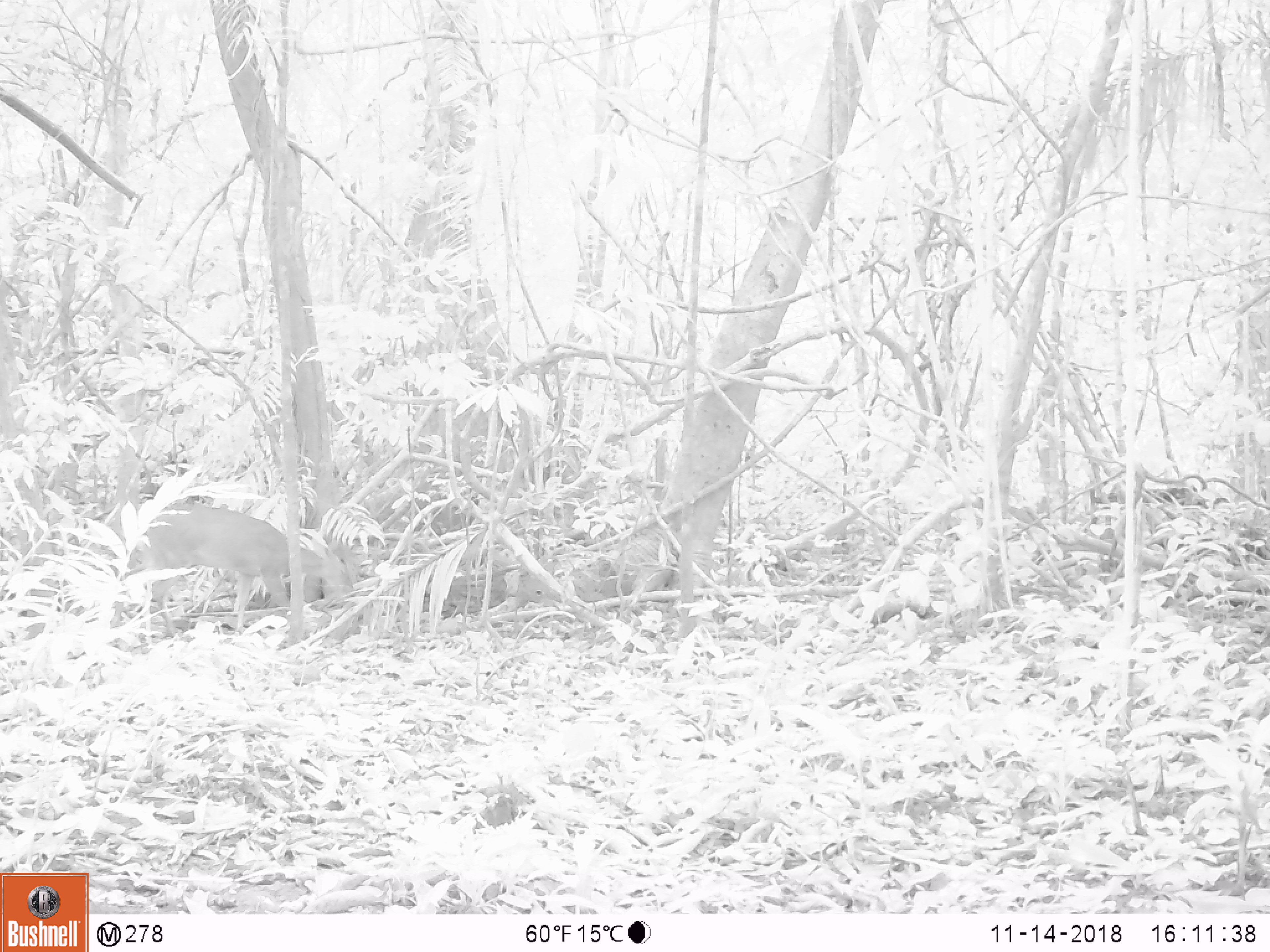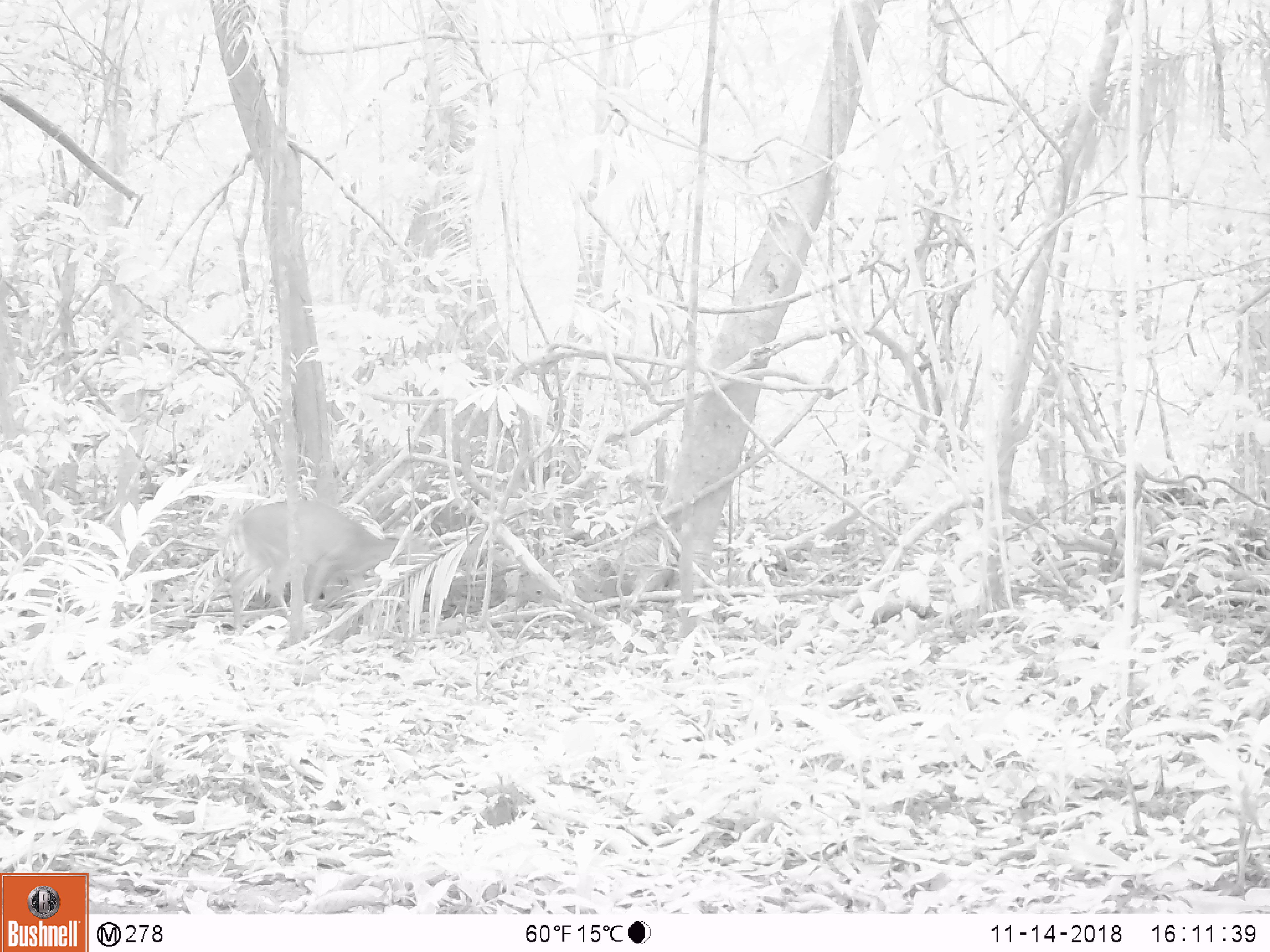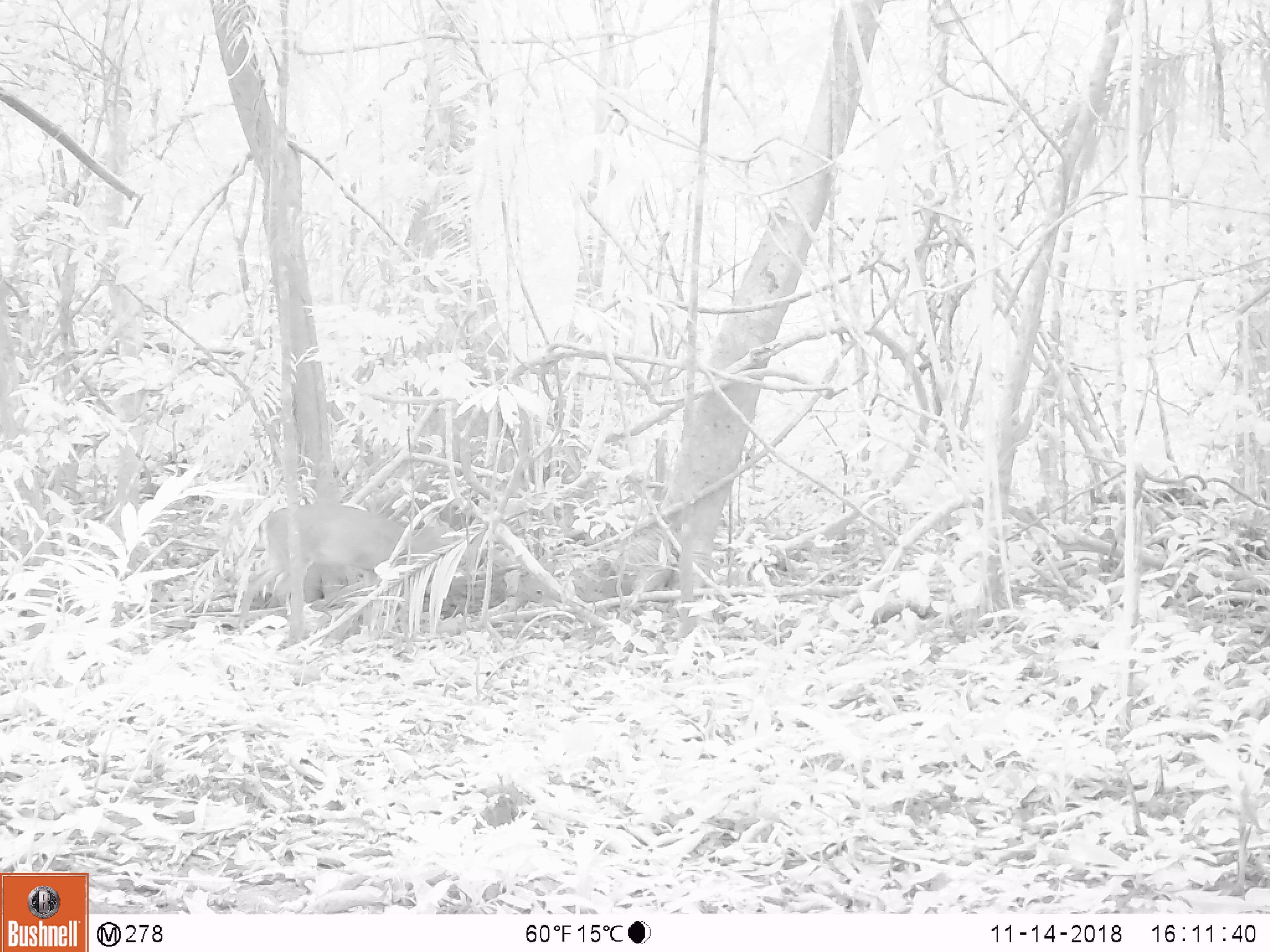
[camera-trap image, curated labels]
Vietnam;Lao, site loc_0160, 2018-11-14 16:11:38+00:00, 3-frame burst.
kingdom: Animalia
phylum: Chordata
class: Mammalia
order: Artiodactyla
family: Cervidae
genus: Muntiacus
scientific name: Muntiacus vuquangensis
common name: large-antlered muntjac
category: large antlered muntjac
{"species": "large antlered muntjac (large-antlered muntjac) (Muntiacus vuquangensis)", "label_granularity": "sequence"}